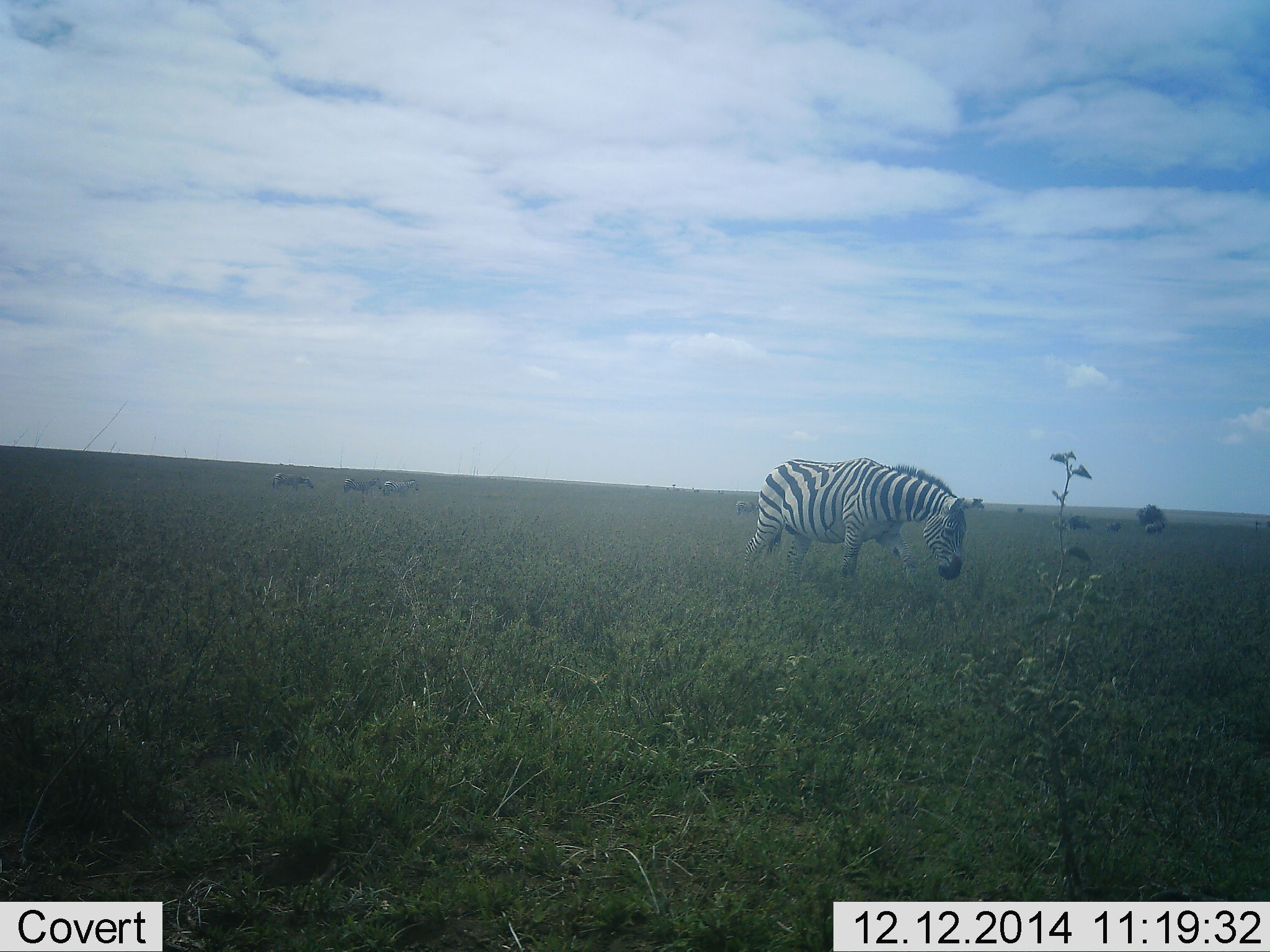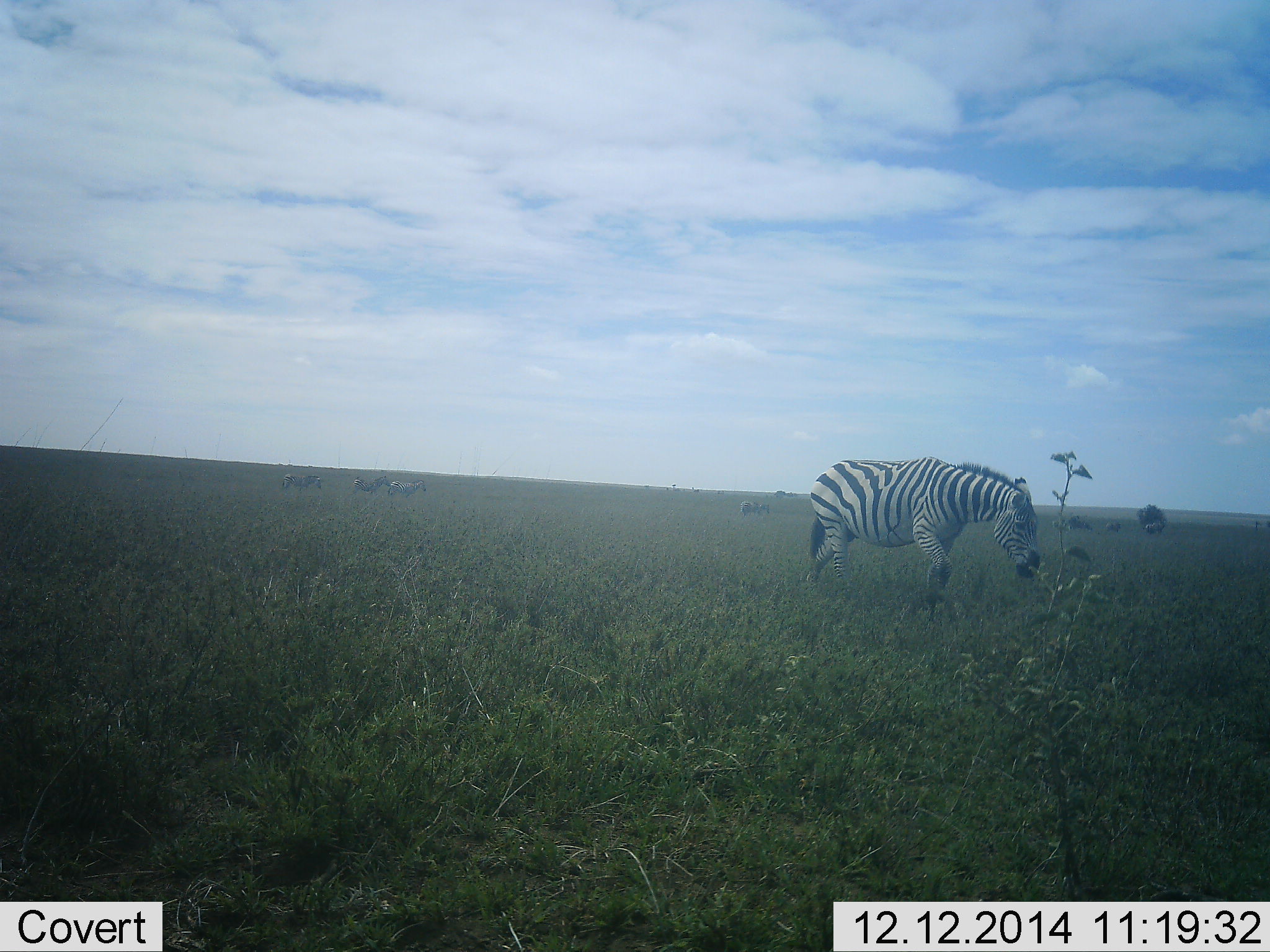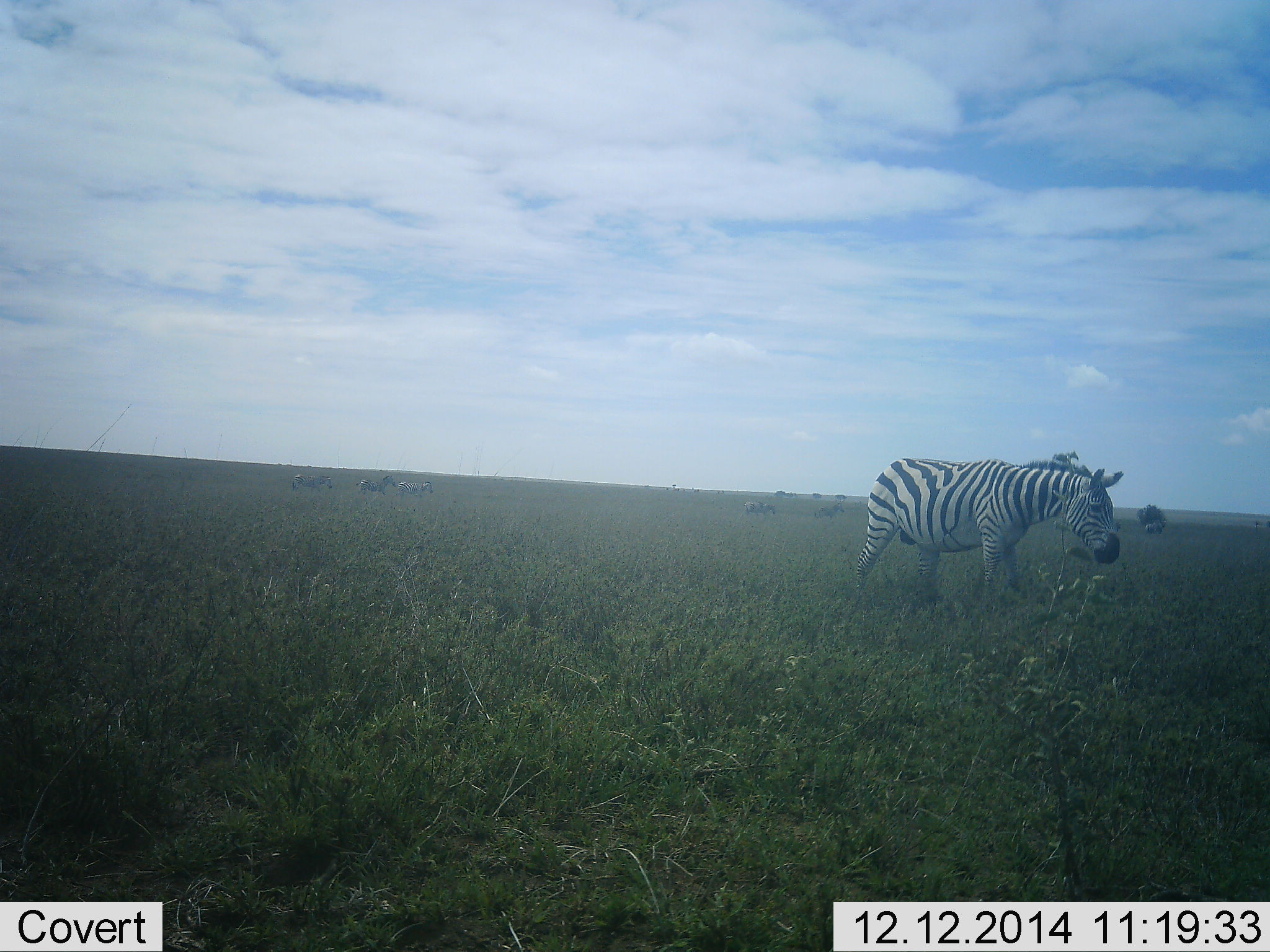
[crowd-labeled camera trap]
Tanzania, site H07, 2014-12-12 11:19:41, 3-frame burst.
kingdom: Animalia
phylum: Chordata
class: Mammalia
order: Perissodactyla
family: Equidae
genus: Equus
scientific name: Equus quagga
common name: plains zebra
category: zebra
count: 4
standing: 0%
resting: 0%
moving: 90%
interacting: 0%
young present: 0%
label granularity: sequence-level